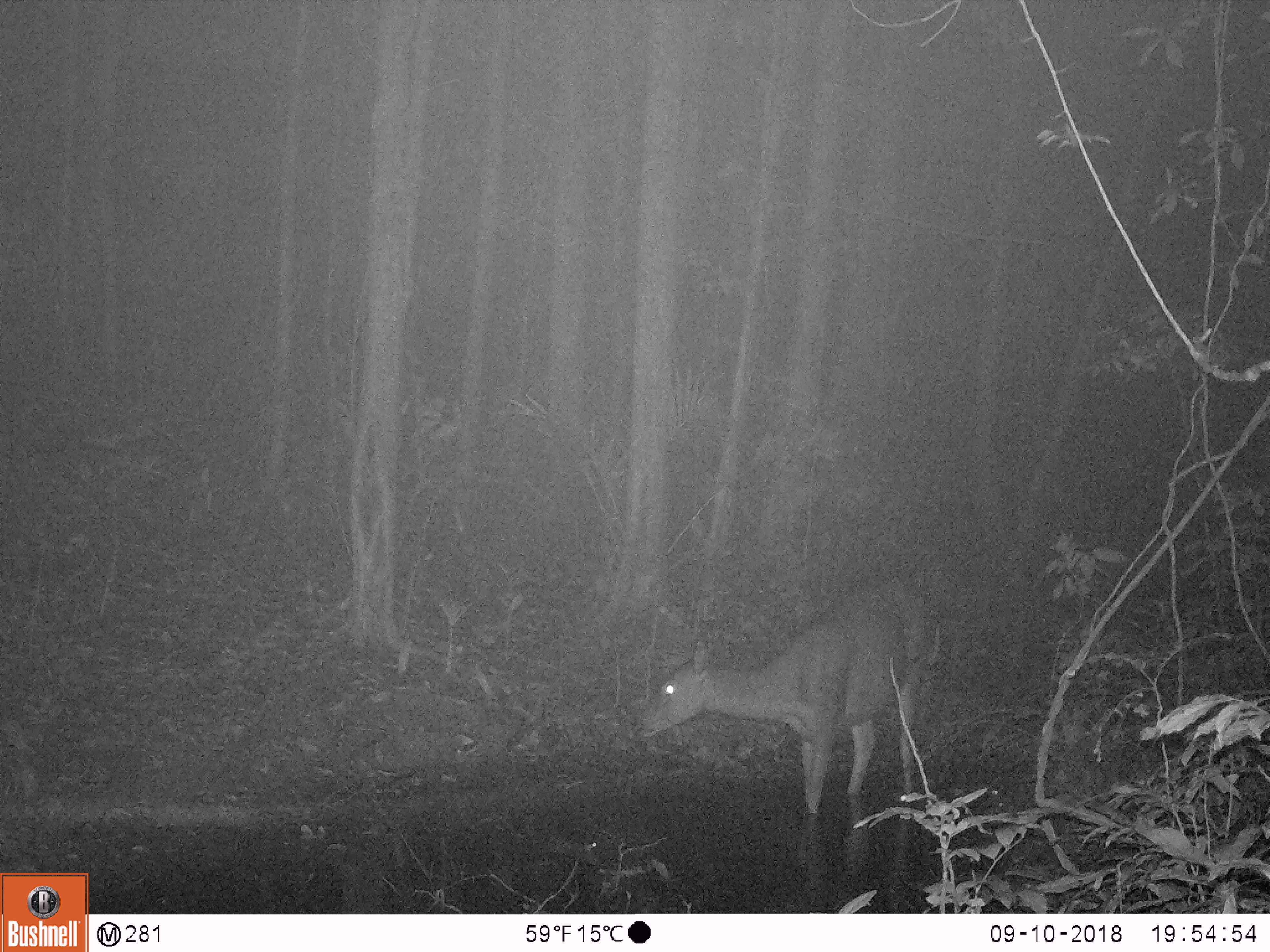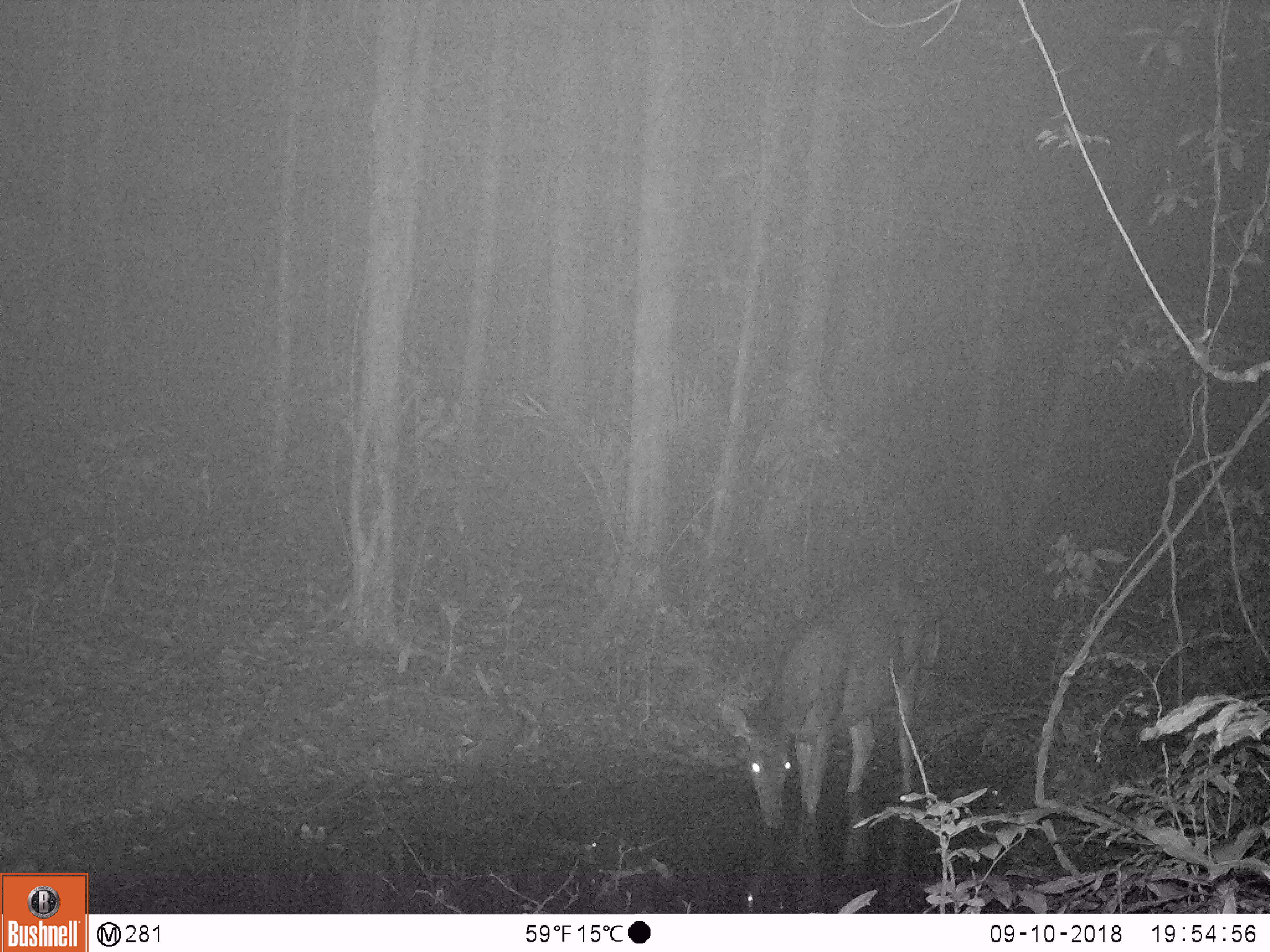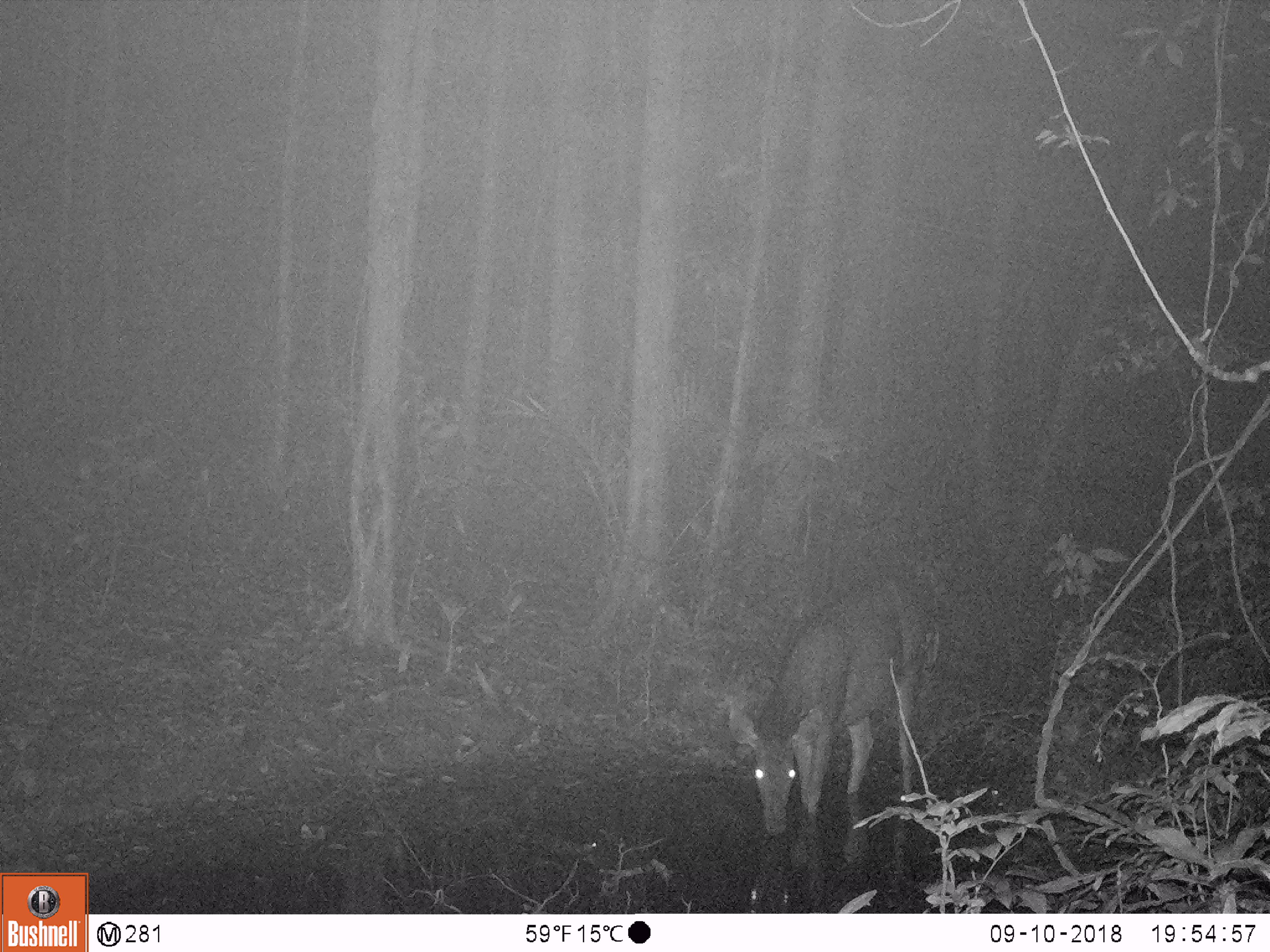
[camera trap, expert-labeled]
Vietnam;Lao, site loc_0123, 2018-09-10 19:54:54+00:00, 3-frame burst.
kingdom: Animalia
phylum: Chordata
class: Mammalia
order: Artiodactyla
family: Cervidae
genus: Rusa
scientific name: Rusa unicolor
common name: sambar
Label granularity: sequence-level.